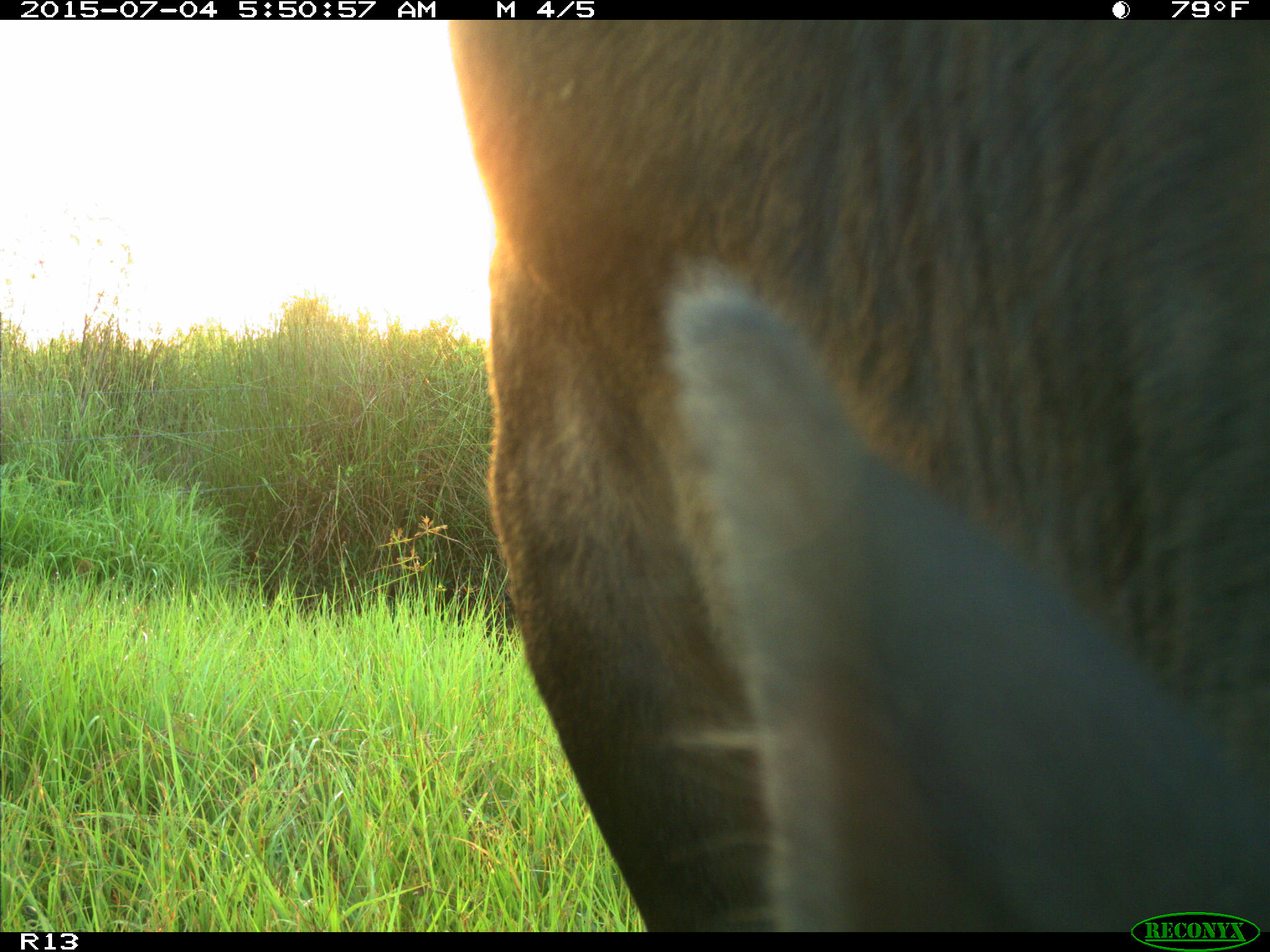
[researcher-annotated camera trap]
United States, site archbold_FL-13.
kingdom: Animalia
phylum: Chordata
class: Mammalia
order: Artiodactyla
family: Bovidae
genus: Bos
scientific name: Bos taurus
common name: domestic cow